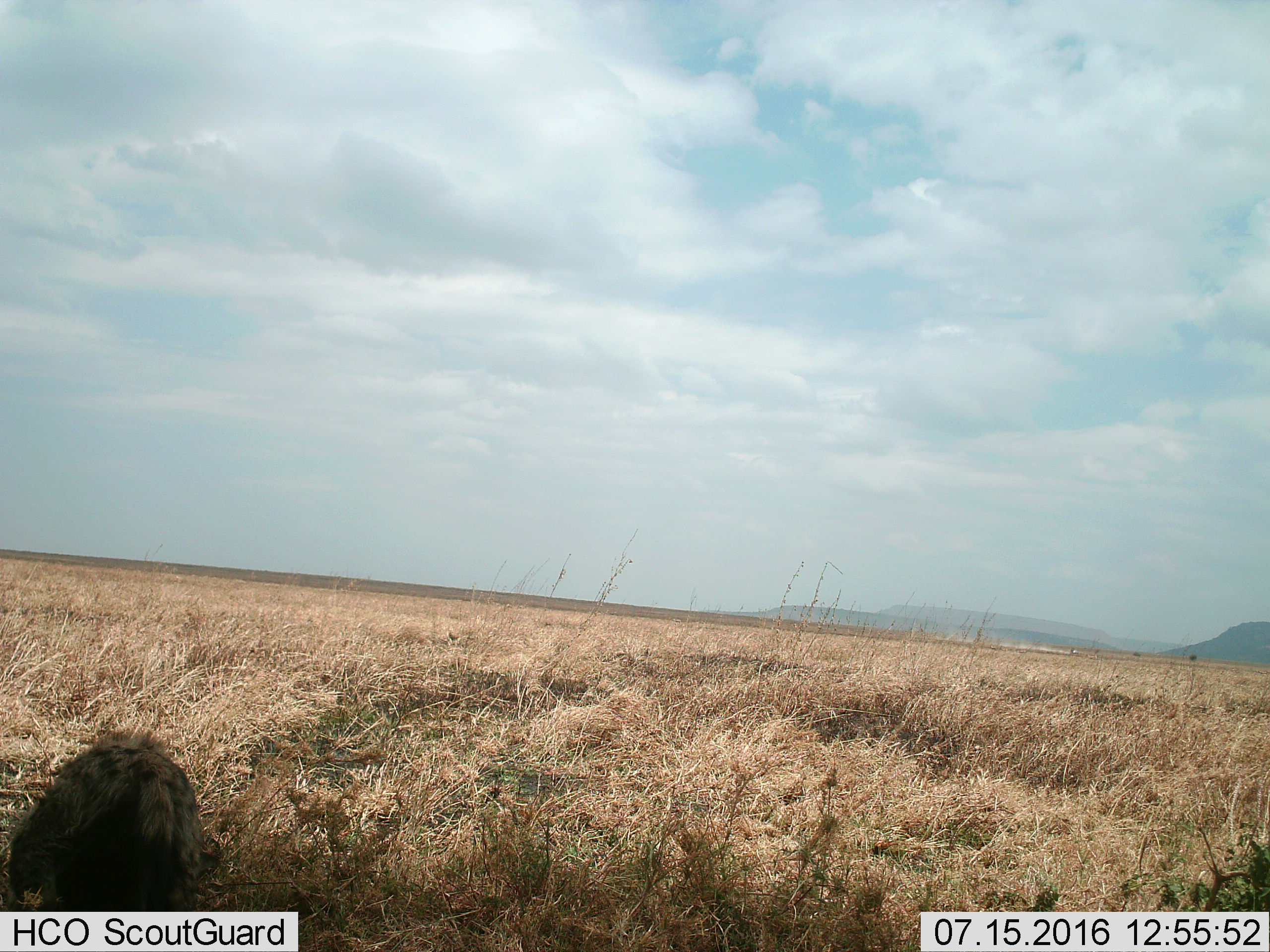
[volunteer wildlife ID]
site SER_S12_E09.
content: unidentified animal